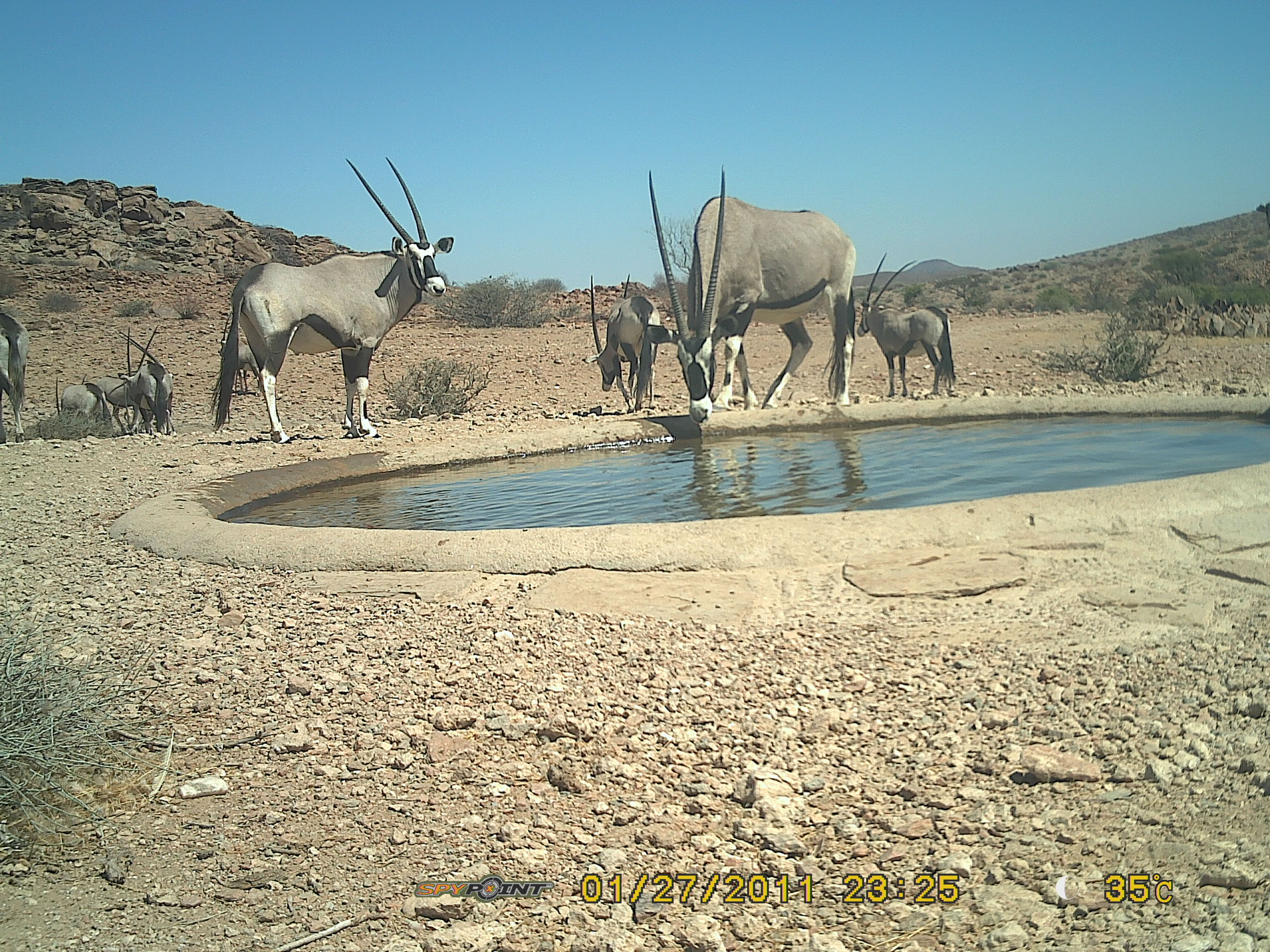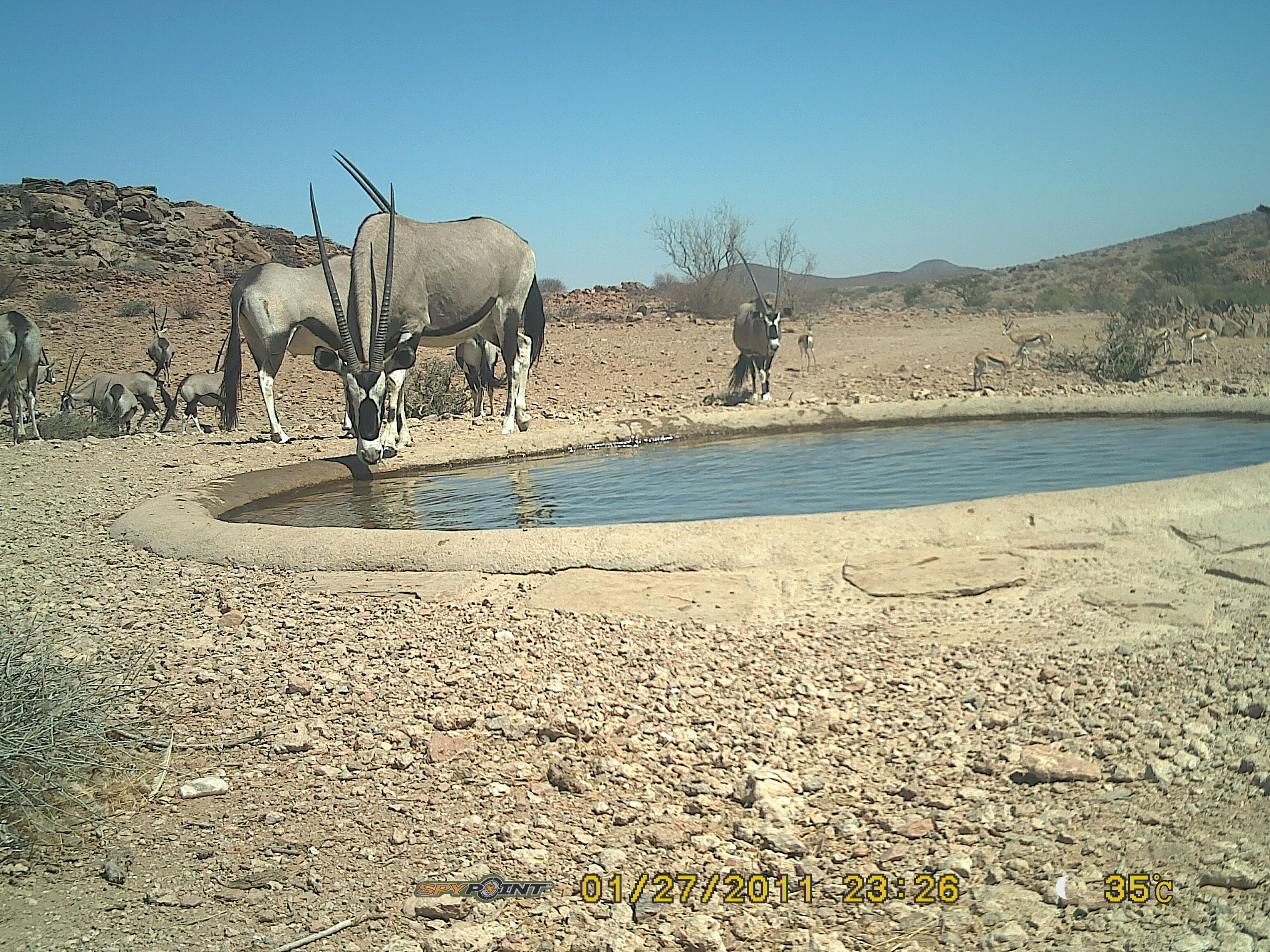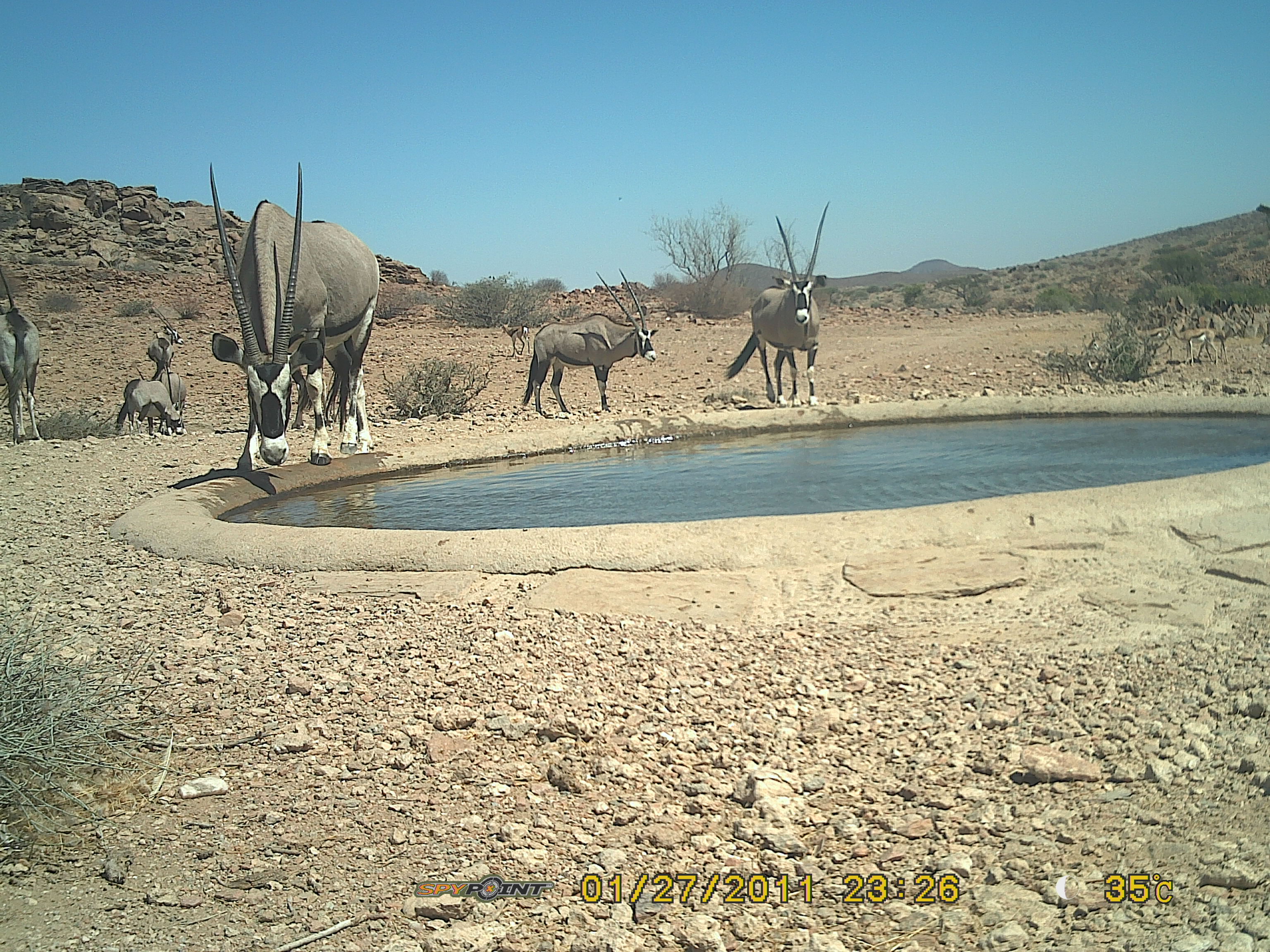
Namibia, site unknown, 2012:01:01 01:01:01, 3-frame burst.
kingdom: Animalia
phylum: Chordata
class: Mammalia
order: Artiodactyla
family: Bovidae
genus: Oryx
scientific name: Oryx gazella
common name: gemsbok